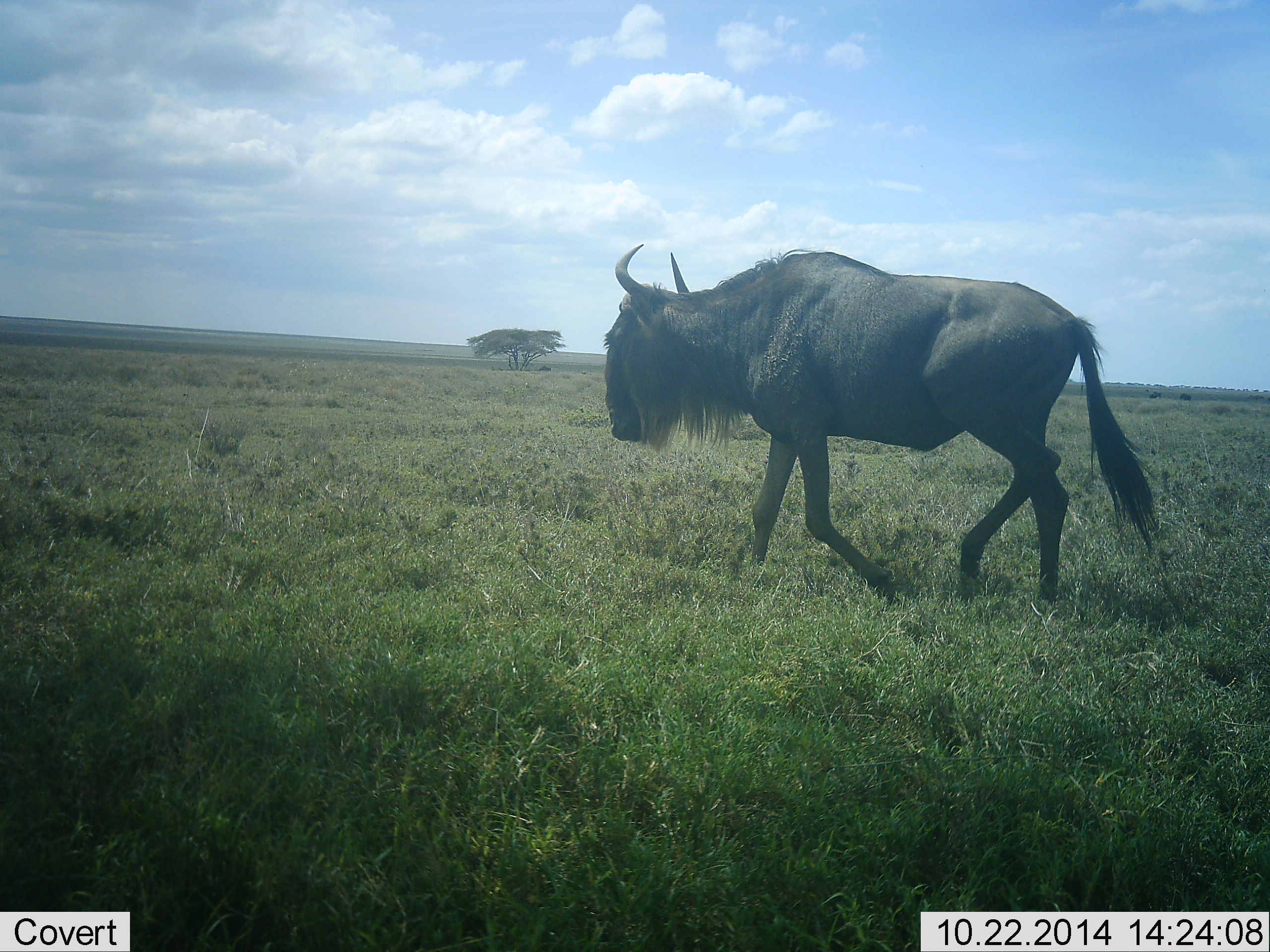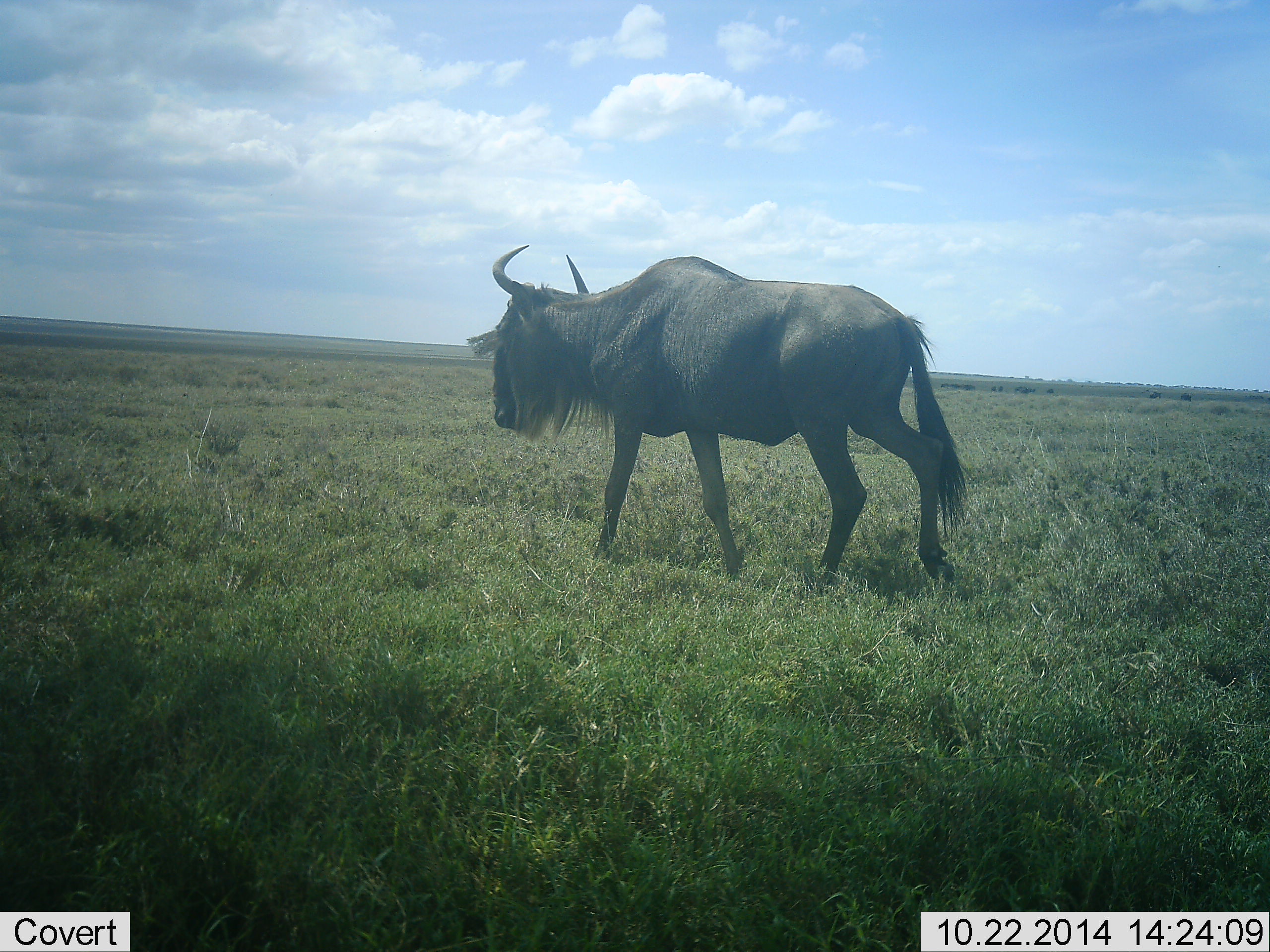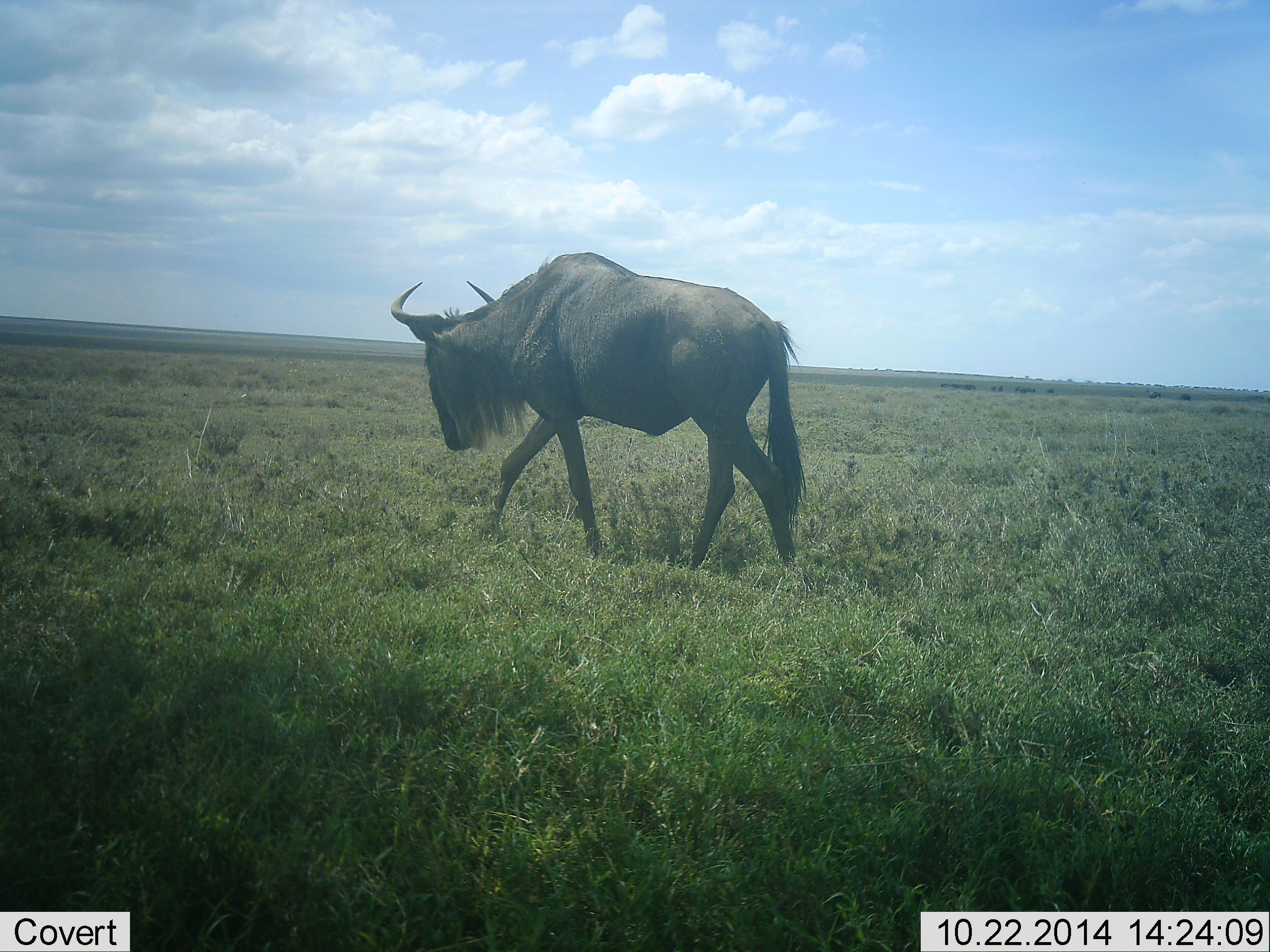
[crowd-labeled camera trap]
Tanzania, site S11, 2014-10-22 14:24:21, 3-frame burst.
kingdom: Animalia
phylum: Chordata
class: Mammalia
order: Artiodactyla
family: Bovidae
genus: Connochaetes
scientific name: Connochaetes taurinus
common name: blue wildebeest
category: wildebeest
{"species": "wildebeest (blue wildebeest) (Connochaetes taurinus)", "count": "1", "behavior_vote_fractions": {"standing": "0%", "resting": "0%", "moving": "100%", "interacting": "0%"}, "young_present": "0%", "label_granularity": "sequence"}